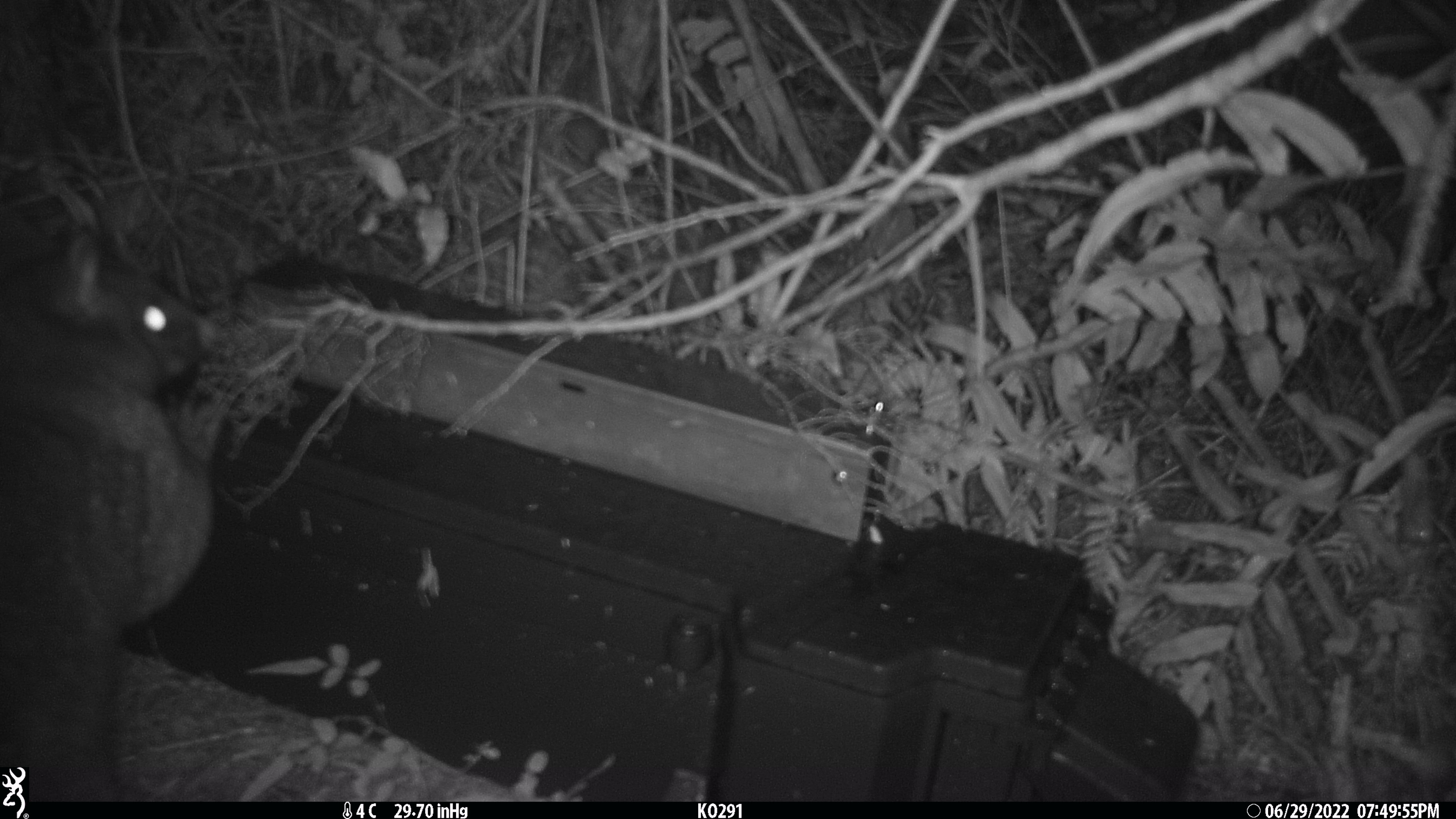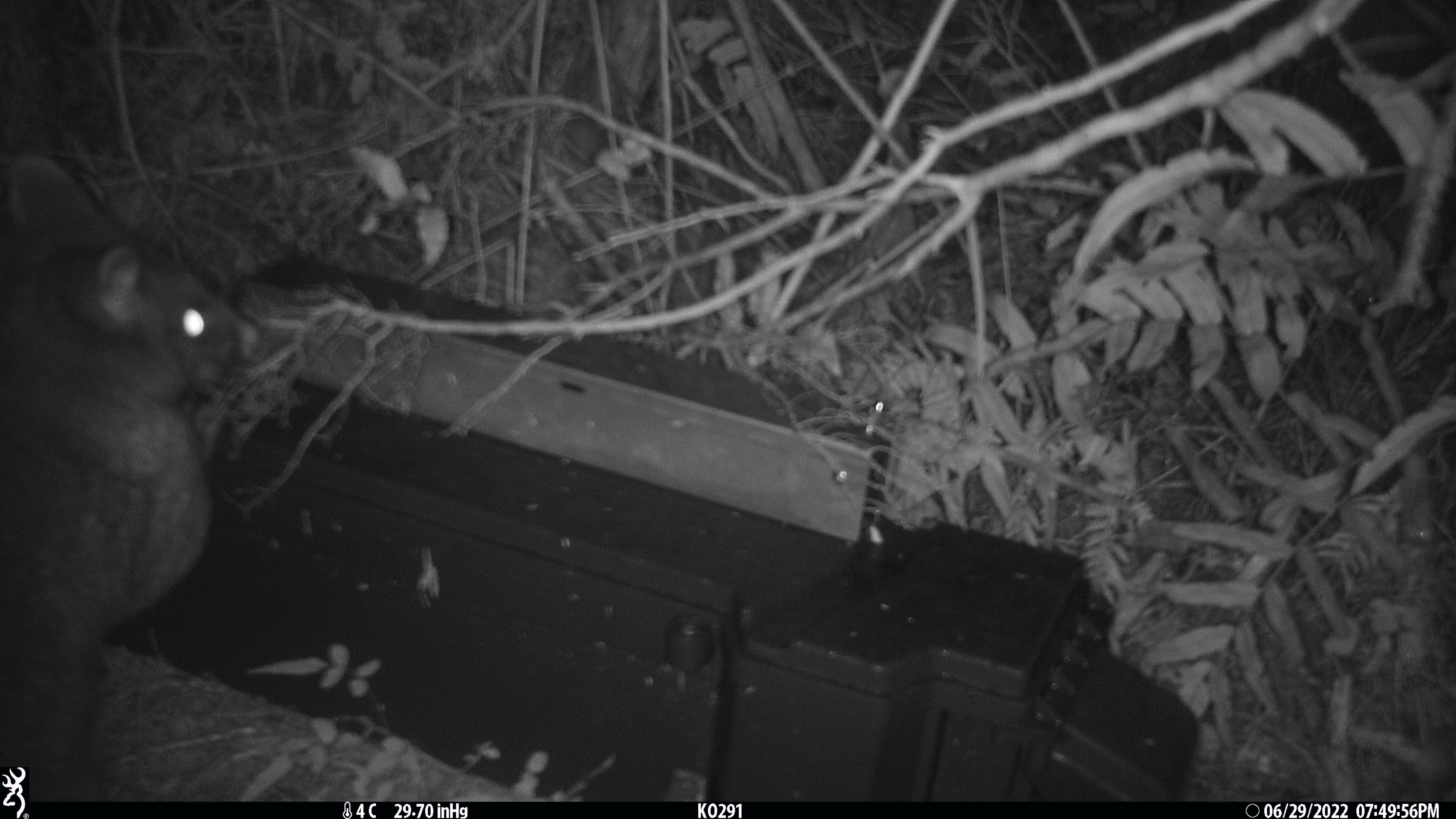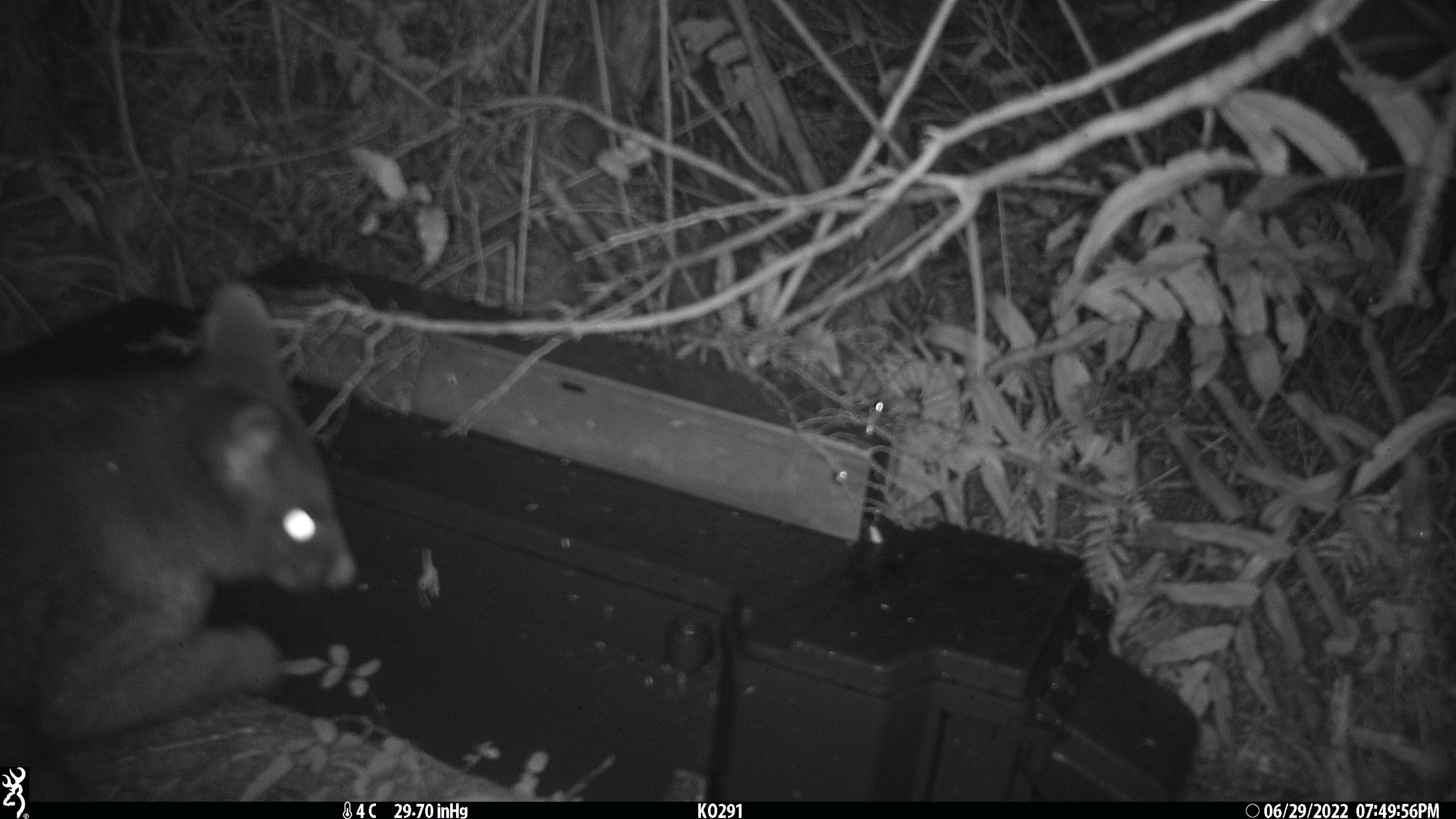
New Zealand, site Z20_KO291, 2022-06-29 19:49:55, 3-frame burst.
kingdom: Animalia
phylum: Chordata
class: Mammalia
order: Diprotodontia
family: Phalangeridae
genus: Trichosurus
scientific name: Trichosurus vulpecula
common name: common brushtail possum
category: possum